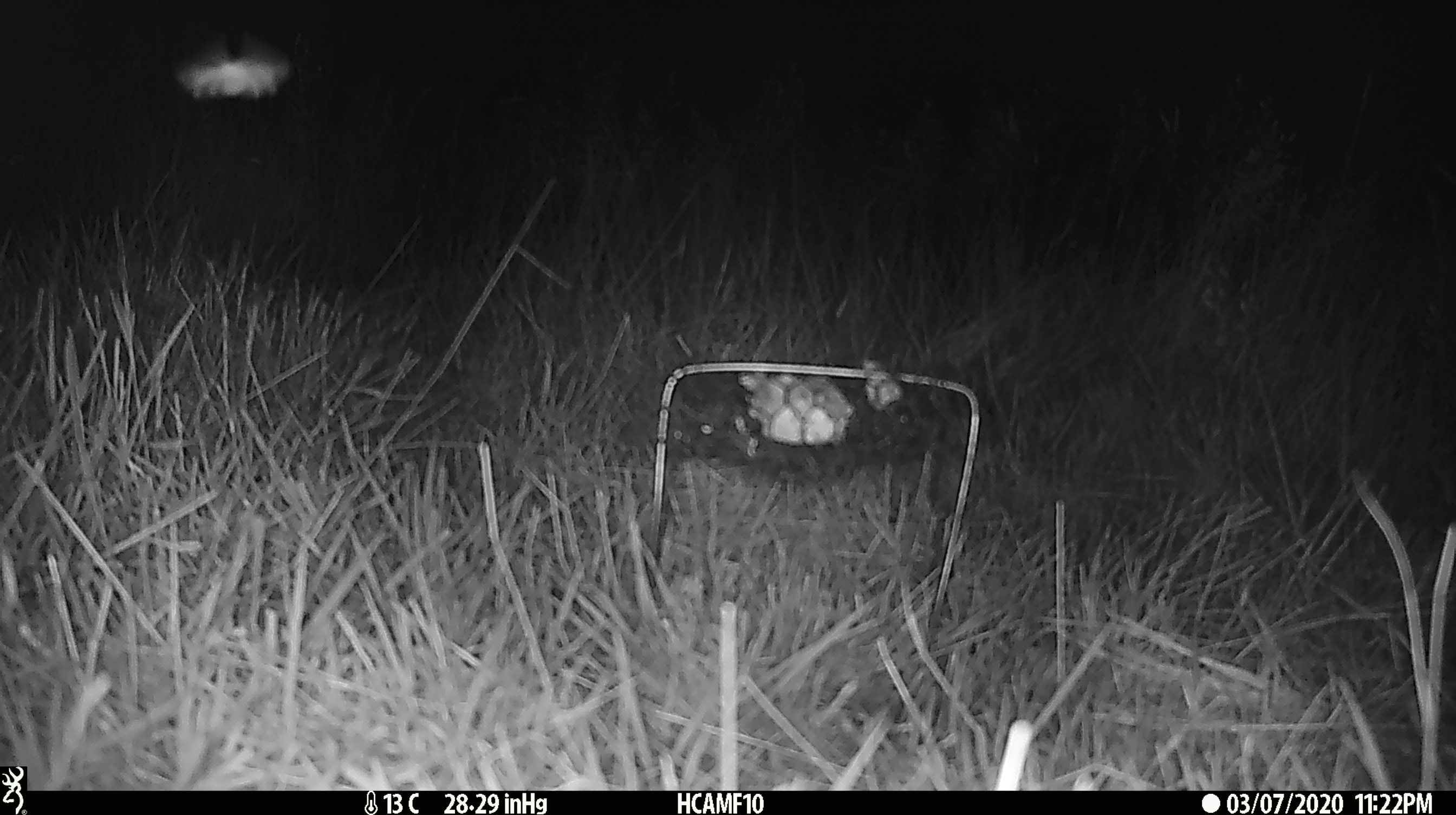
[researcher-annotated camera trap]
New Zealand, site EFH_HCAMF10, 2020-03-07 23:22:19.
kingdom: Animalia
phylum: Arthropoda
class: Insecta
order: Lepidoptera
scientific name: Lepidoptera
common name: moth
Moth (Lepidoptera).